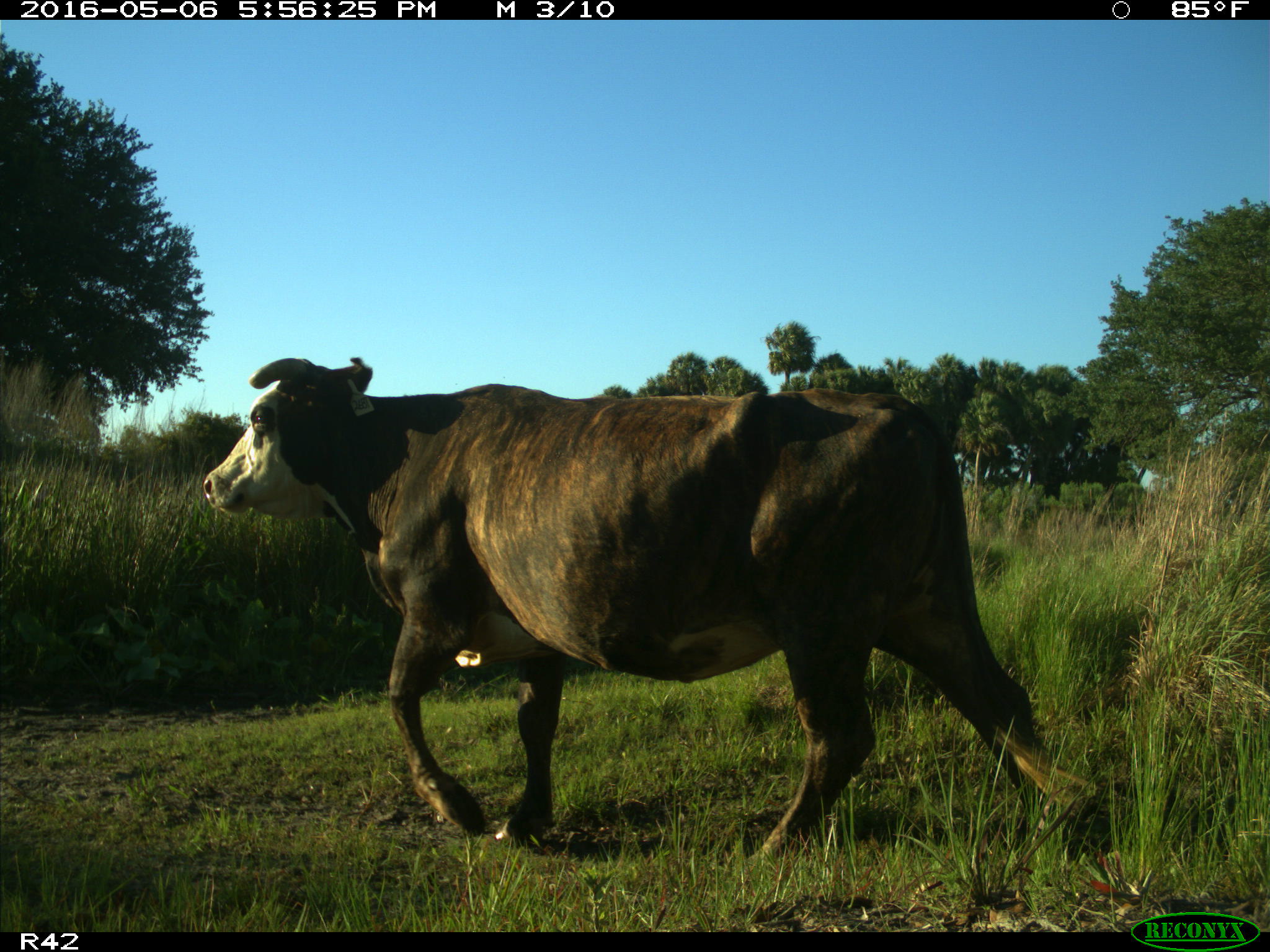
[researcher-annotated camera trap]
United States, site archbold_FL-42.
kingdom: Animalia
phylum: Chordata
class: Mammalia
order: Artiodactyla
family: Bovidae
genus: Bos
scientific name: Bos taurus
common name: domestic cow